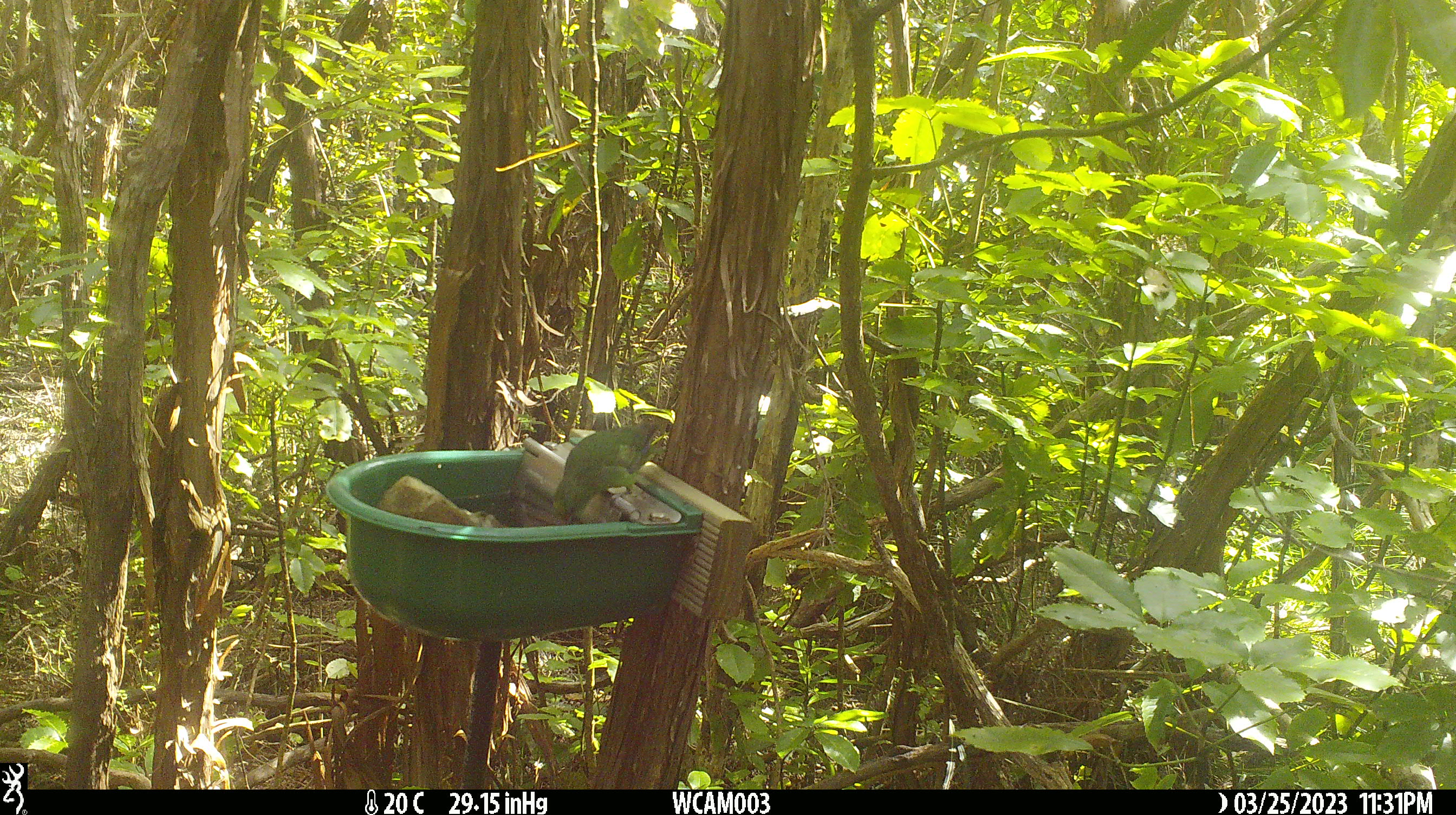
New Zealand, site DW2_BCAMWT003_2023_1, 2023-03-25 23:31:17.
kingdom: Animalia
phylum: Chordata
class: Aves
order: Psittaciformes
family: Psittaculidae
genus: Cyanoramphus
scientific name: Cyanoramphus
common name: parakeet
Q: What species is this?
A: Parakeet (Cyanoramphus).